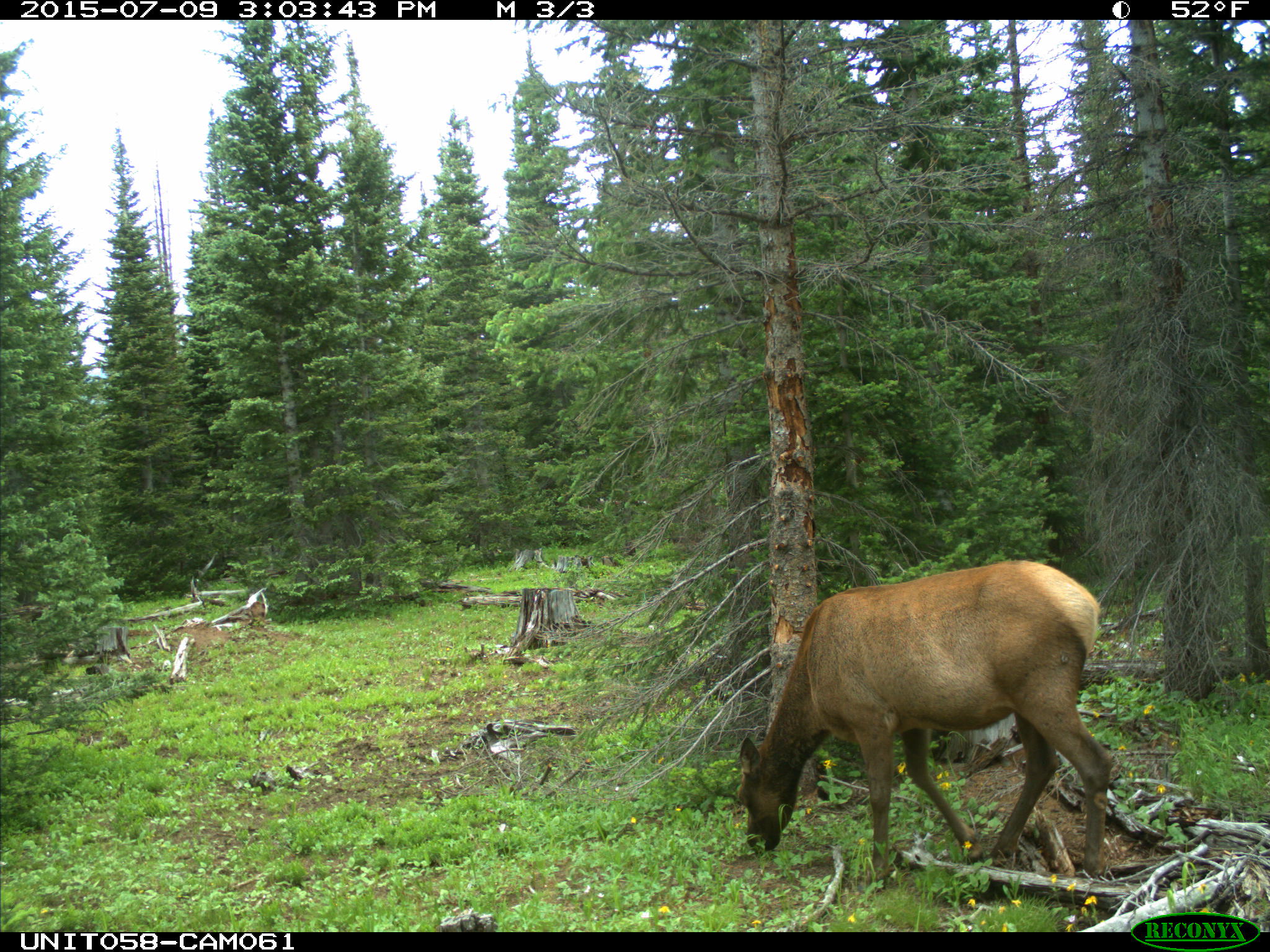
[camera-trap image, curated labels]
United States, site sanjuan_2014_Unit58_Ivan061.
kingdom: Animalia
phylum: Chordata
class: Mammalia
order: Artiodactyla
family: Cervidae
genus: Cervus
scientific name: Cervus elaphus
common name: red deer